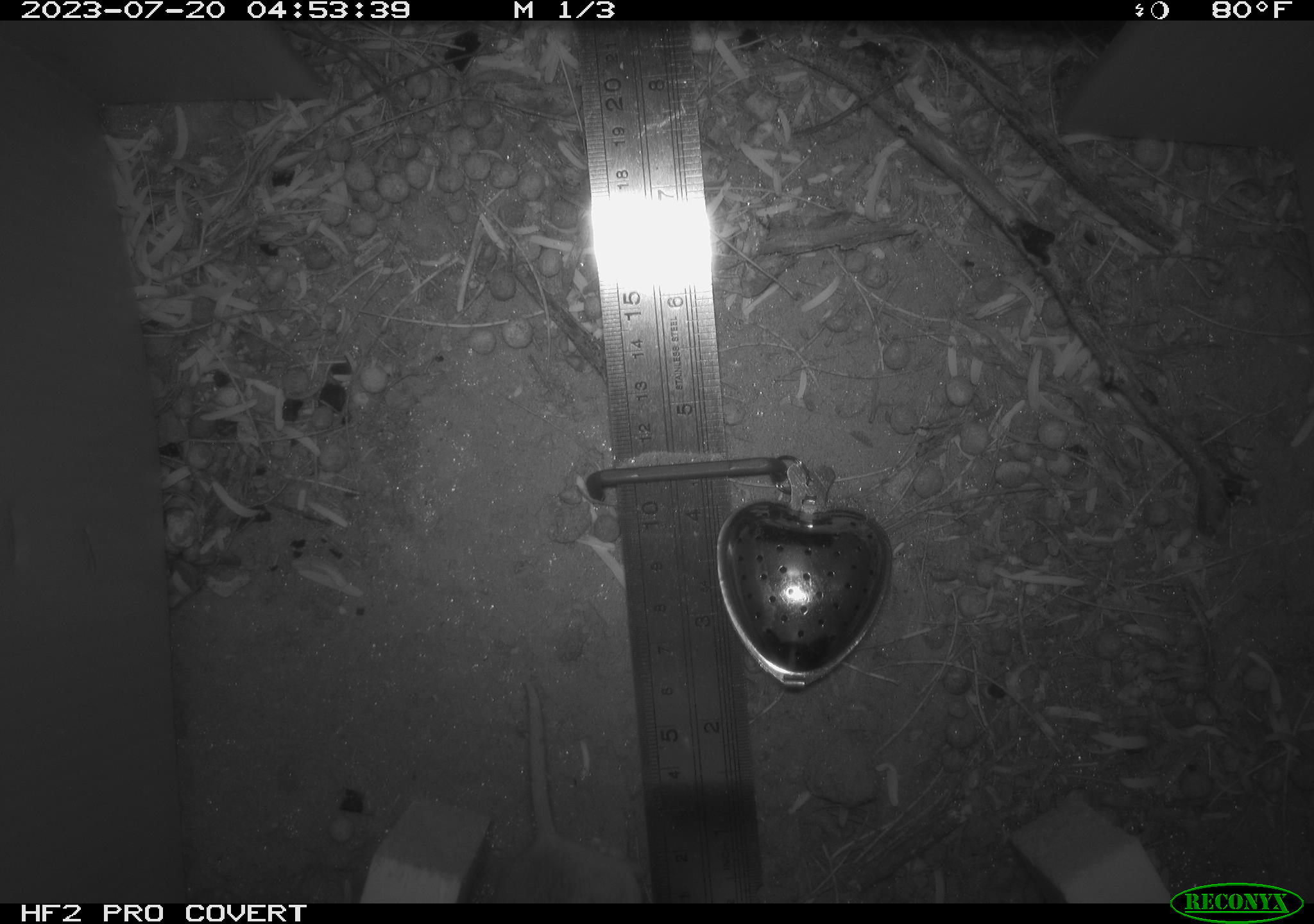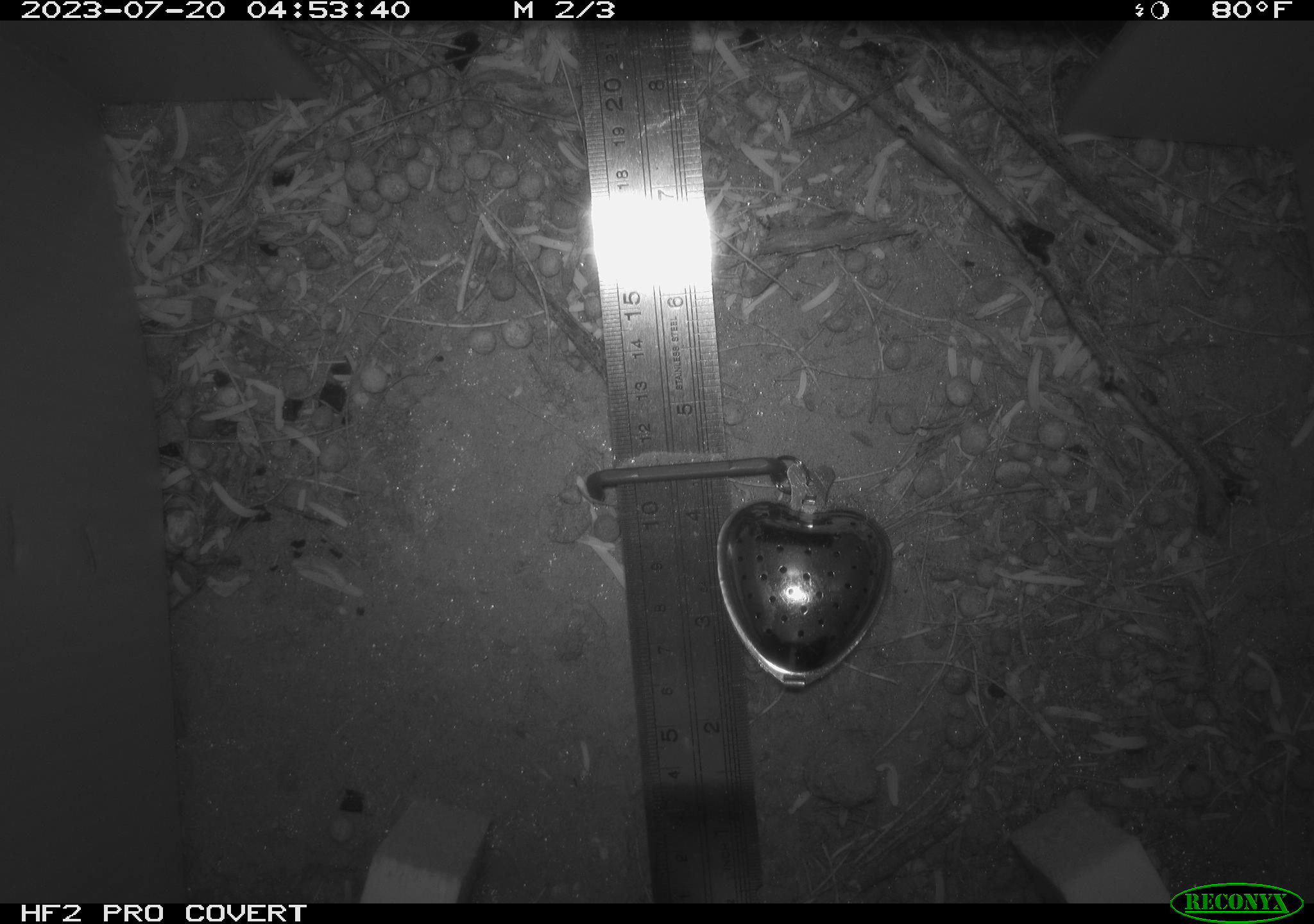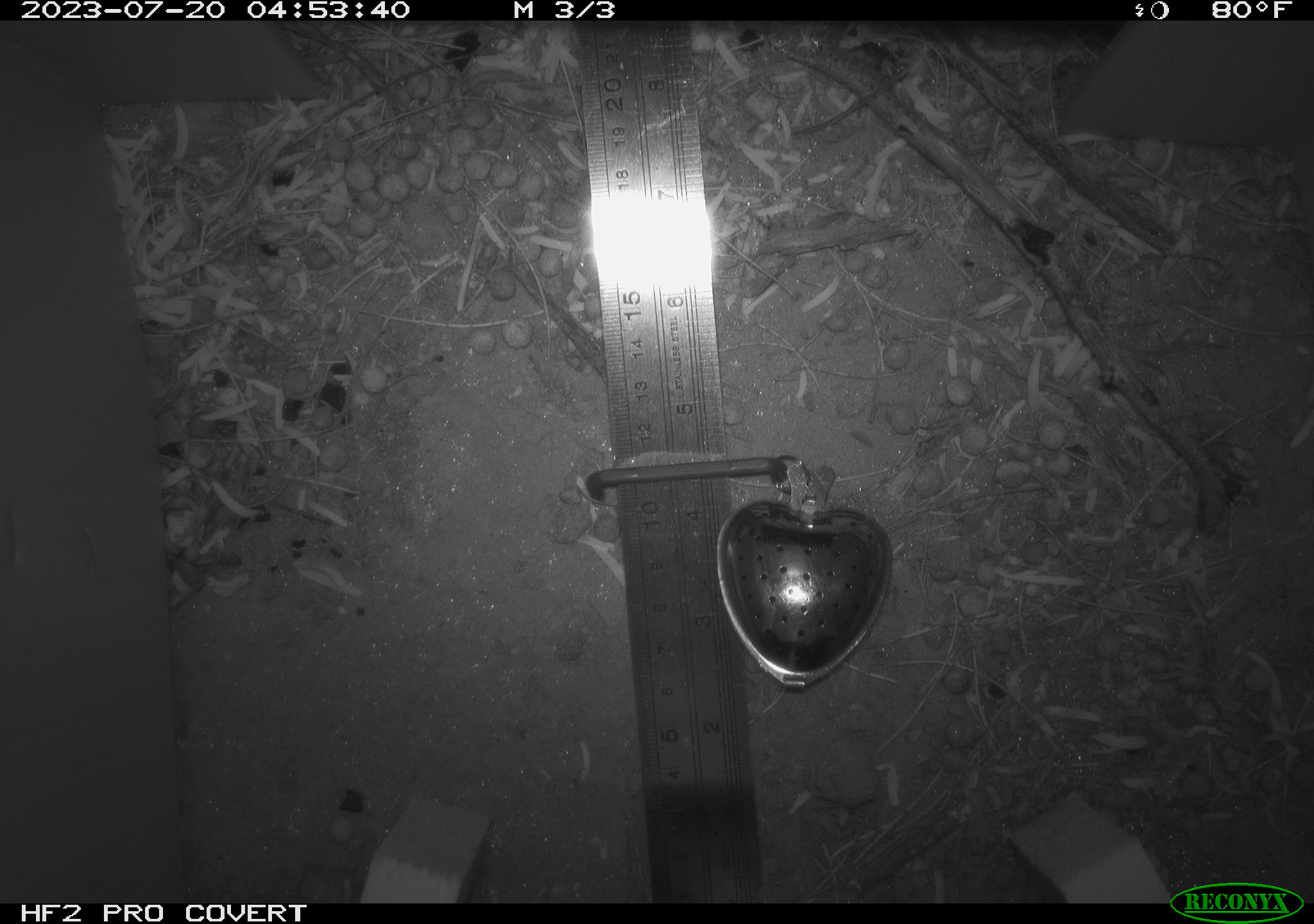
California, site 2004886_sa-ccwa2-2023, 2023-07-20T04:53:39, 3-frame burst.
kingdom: Animalia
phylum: Chordata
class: Mammalia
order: Rodentia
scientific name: Rodentia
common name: rodent